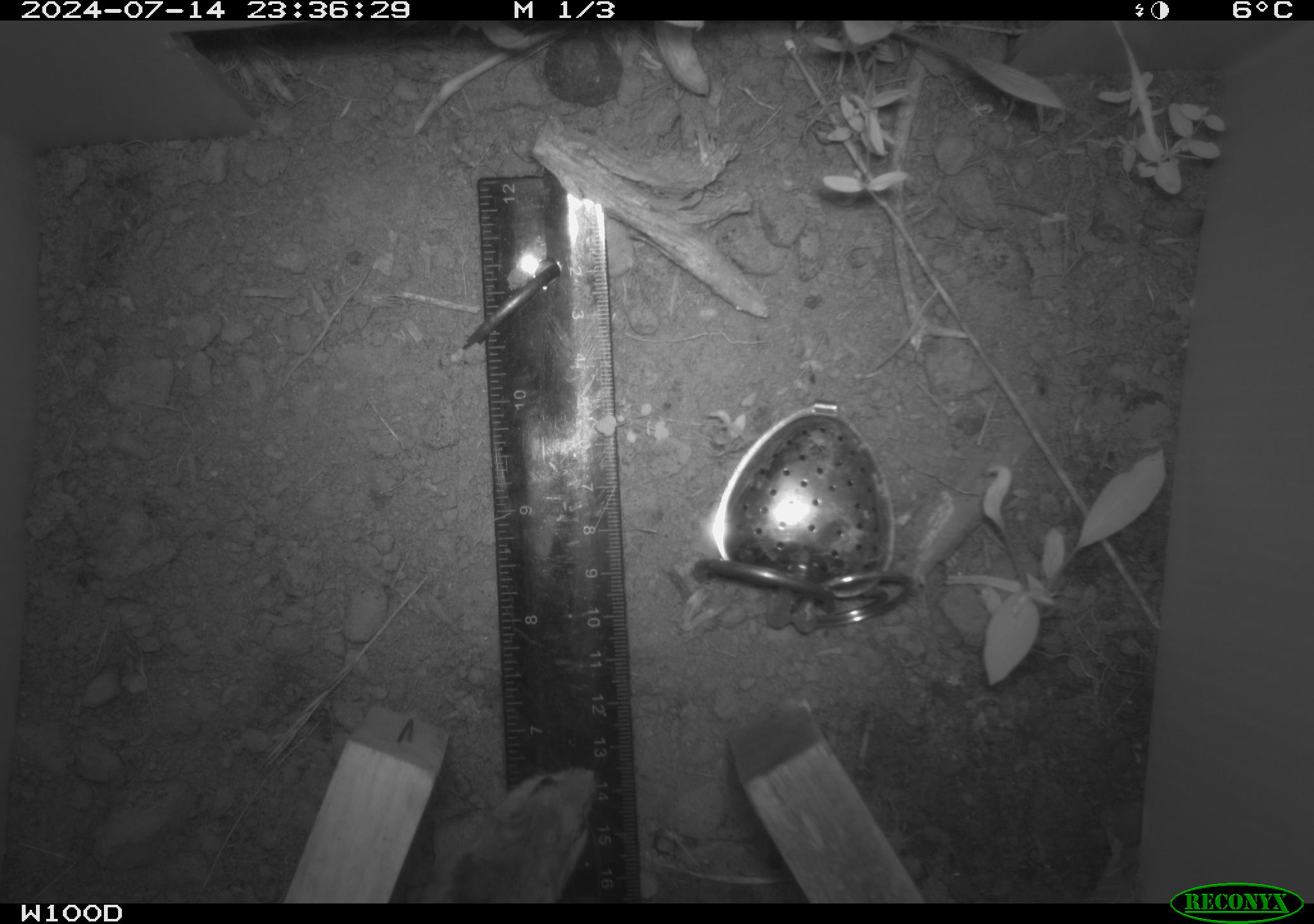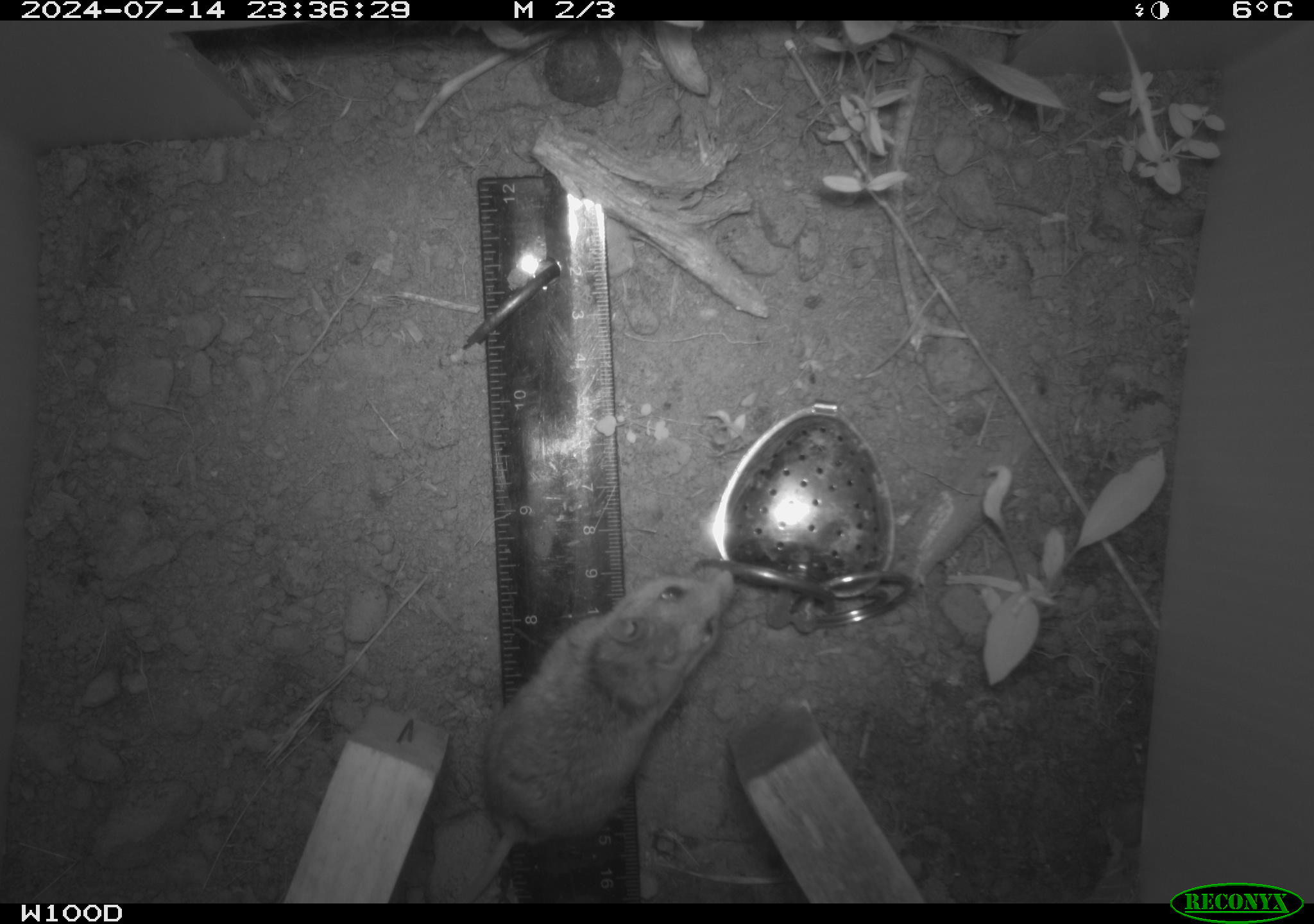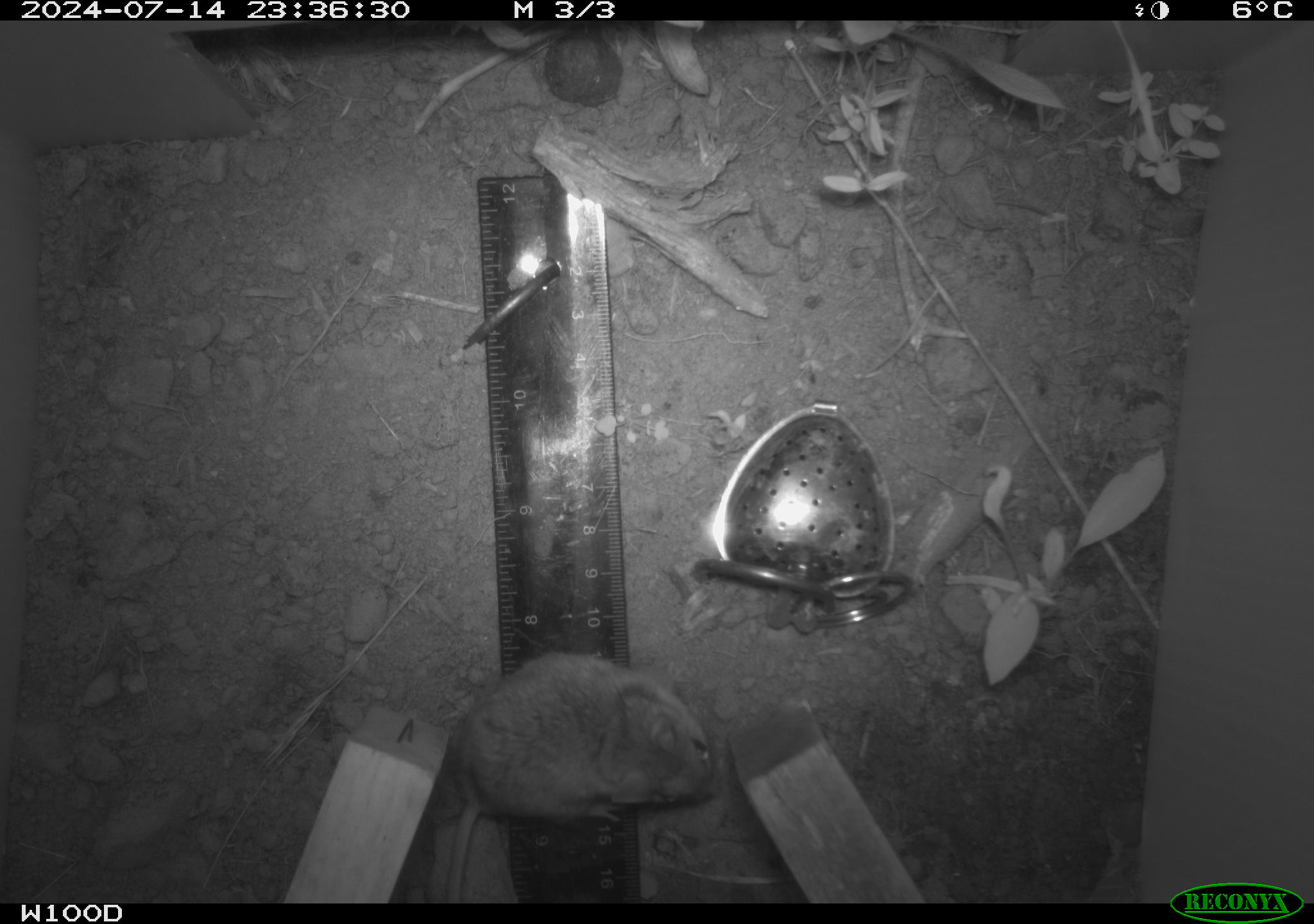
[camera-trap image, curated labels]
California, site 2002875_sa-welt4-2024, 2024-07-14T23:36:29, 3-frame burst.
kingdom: Animalia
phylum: Chordata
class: Mammalia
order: Rodentia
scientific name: Rodentia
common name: mouse species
Mouse species (Rodentia).